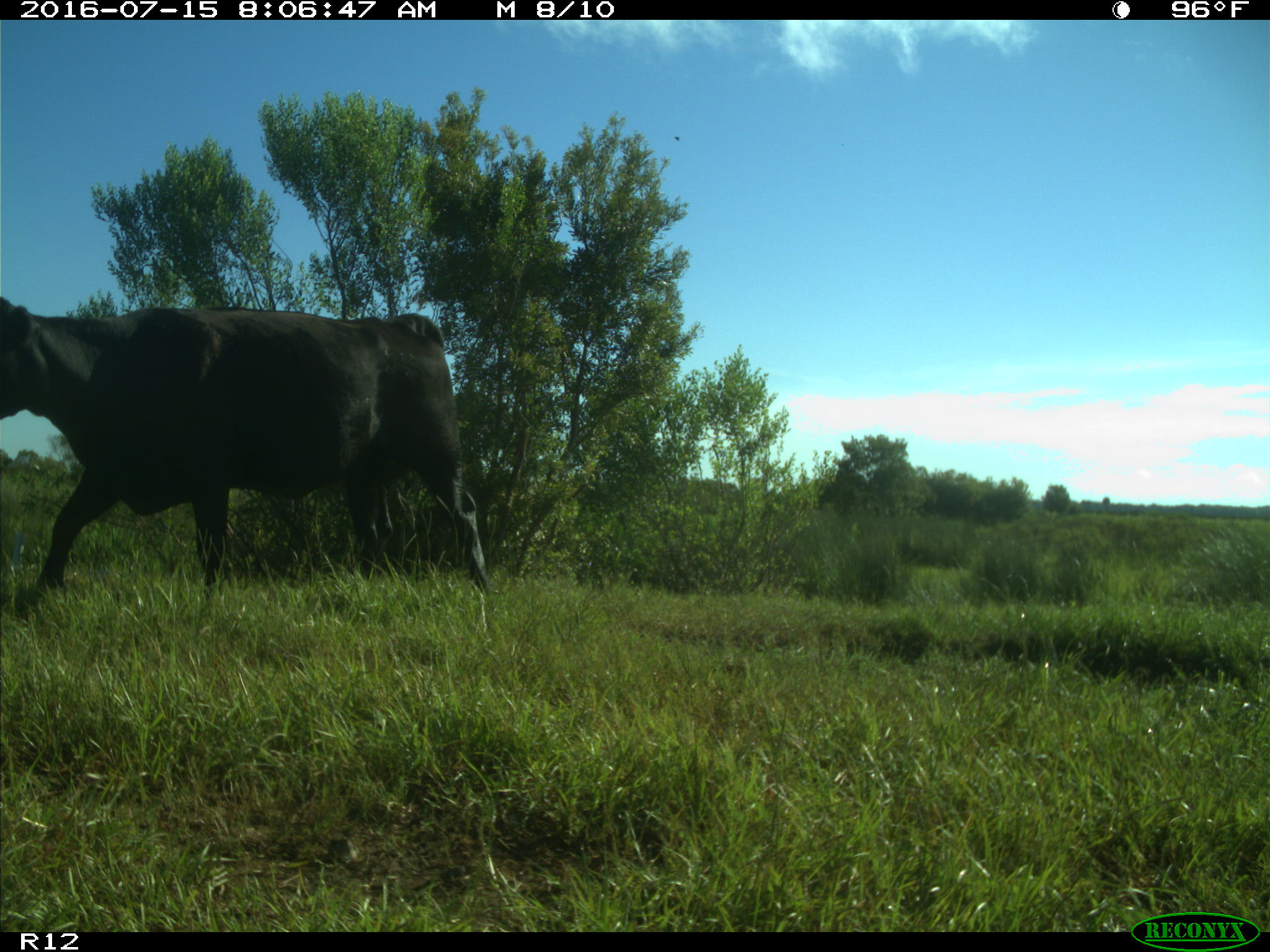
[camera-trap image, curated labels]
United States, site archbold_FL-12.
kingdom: Animalia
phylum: Chordata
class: Mammalia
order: Artiodactyla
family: Bovidae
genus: Bos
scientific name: Bos taurus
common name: domestic cow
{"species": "Bos taurus (domestic cow)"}